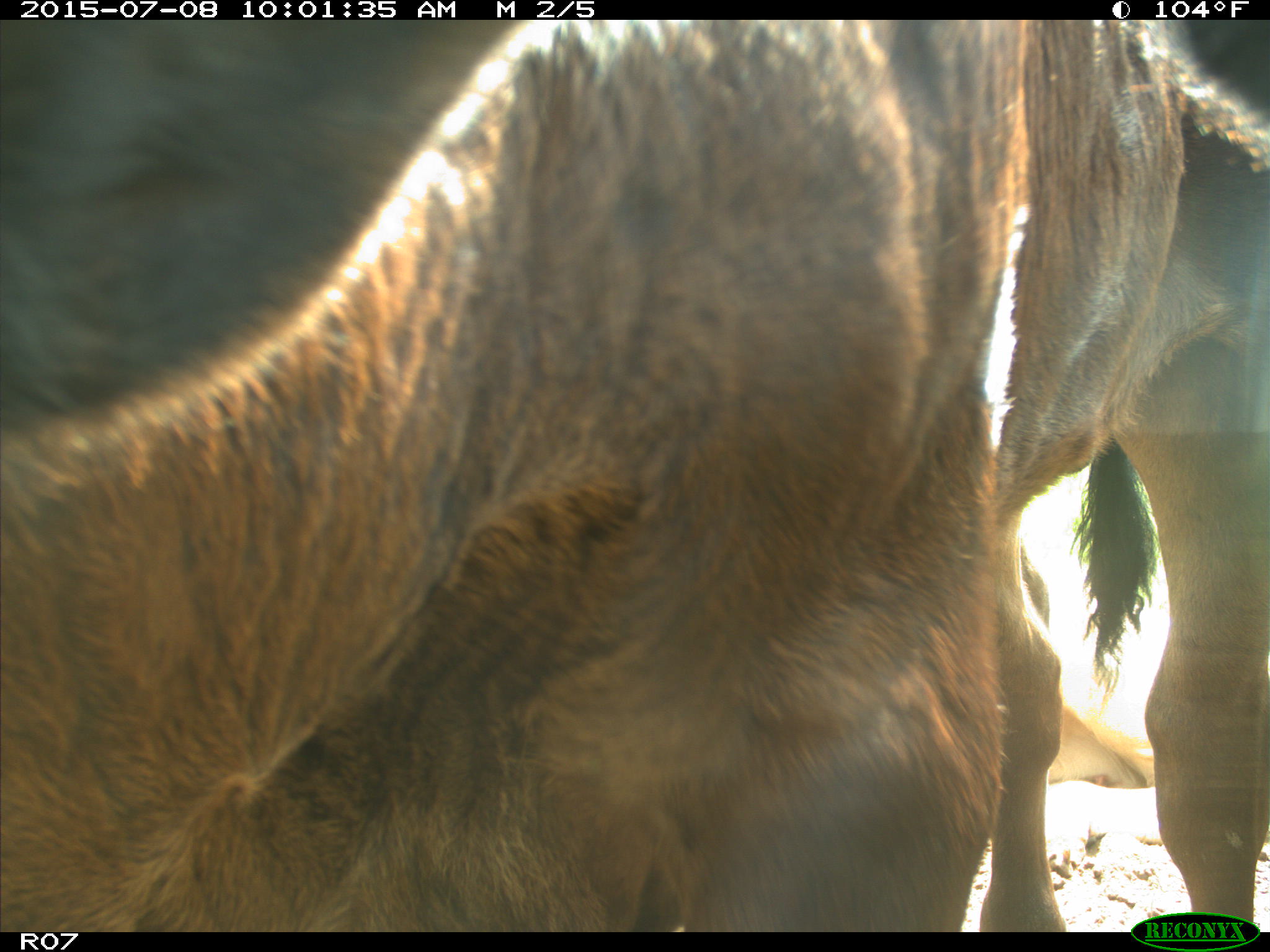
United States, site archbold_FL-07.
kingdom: Animalia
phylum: Chordata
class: Mammalia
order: Artiodactyla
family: Bovidae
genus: Bos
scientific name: Bos taurus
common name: domestic cow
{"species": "Bos taurus (domestic cow)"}